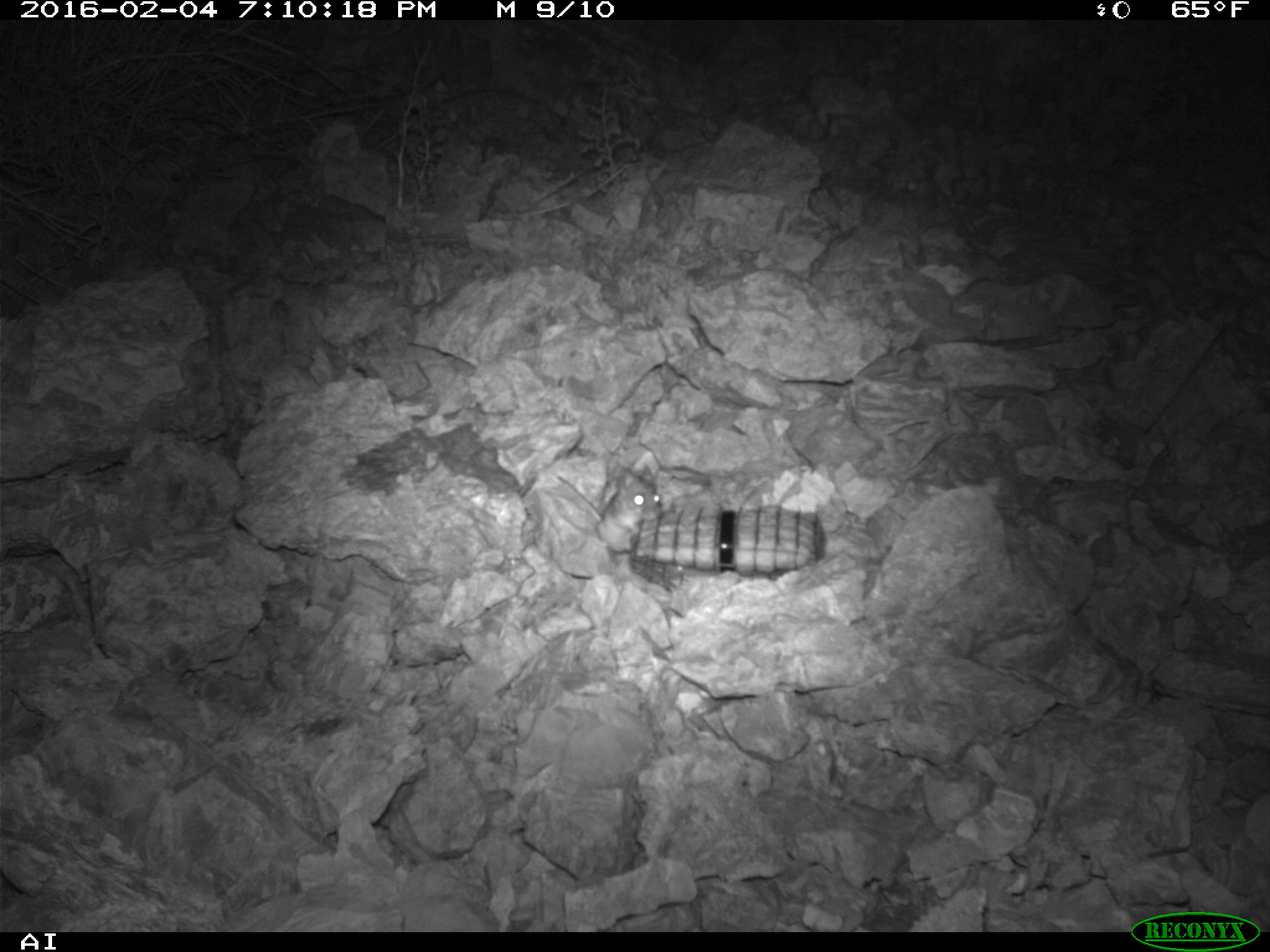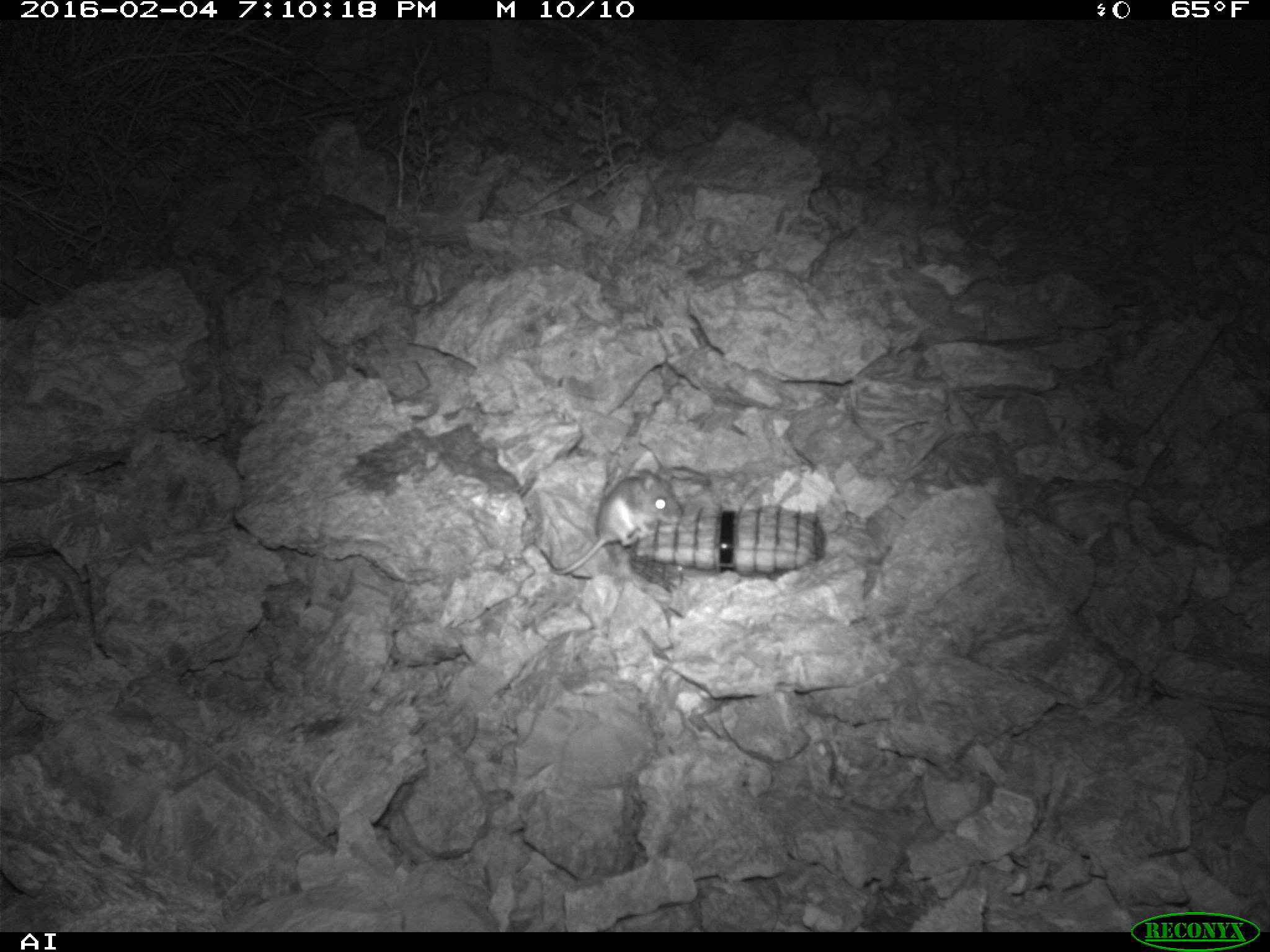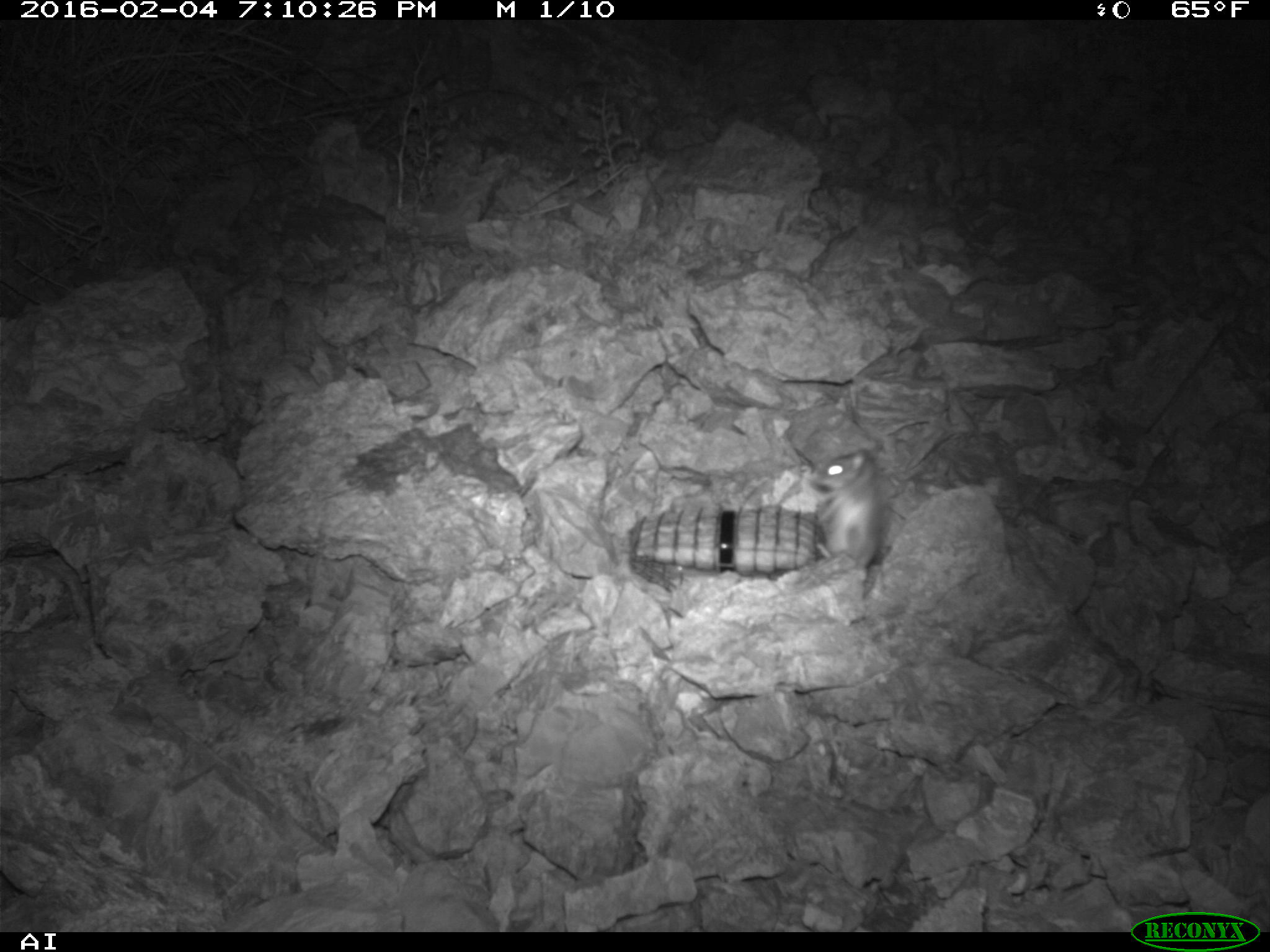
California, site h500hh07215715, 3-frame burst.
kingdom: Animalia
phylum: Chordata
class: Mammalia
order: Rodentia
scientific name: Rodentia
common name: rodent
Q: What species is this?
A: Rodent (Rodentia).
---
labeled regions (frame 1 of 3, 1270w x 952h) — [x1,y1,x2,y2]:
rodent: [549,464,660,553]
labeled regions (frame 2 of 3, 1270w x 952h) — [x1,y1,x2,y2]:
rodent: [540,469,682,575]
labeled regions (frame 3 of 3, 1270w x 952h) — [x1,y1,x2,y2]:
rodent: [810,449,881,572]